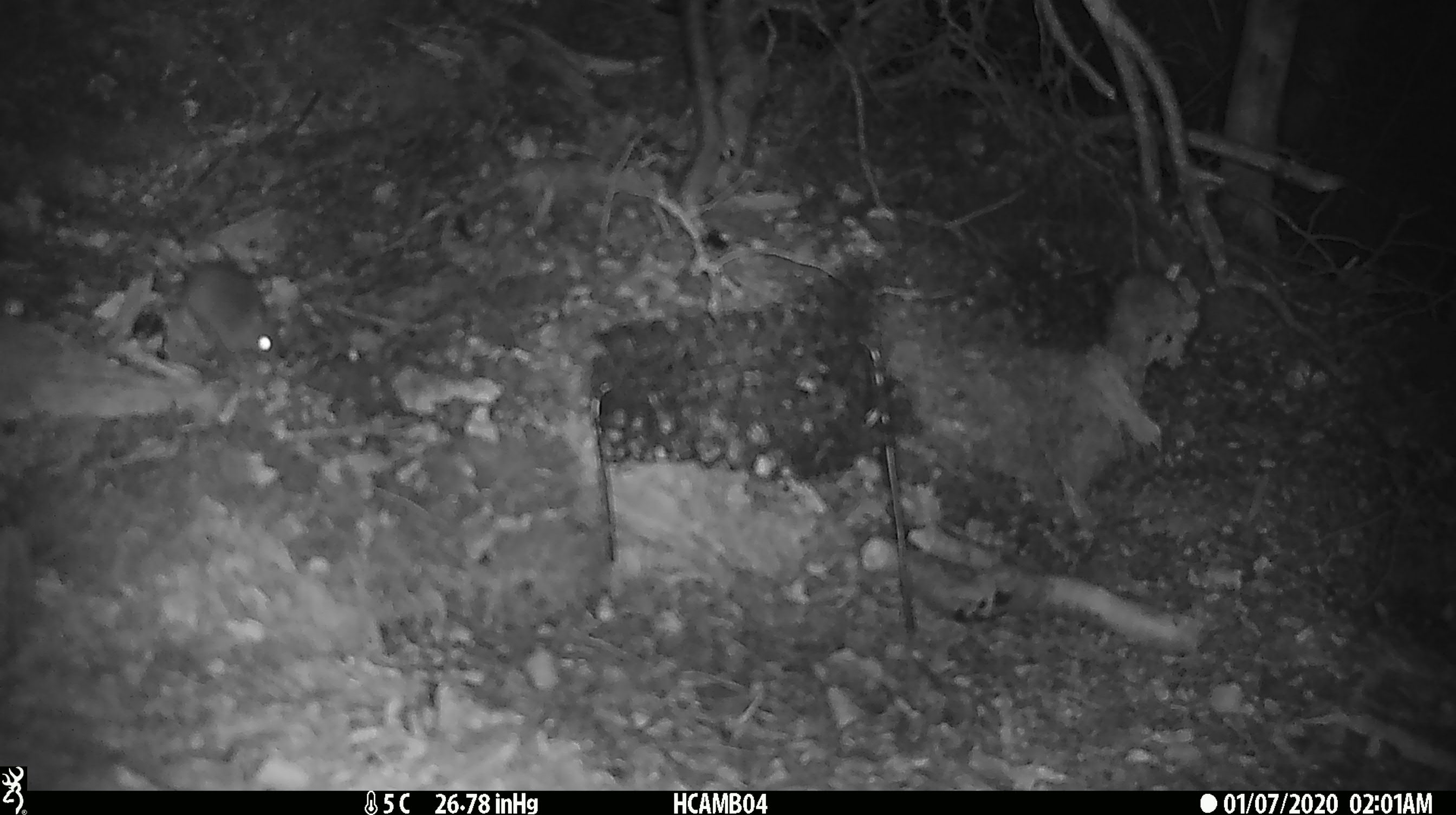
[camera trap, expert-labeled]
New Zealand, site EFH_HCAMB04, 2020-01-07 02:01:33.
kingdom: Animalia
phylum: Chordata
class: Mammalia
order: Rodentia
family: Muridae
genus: Mus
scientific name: Mus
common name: mouse